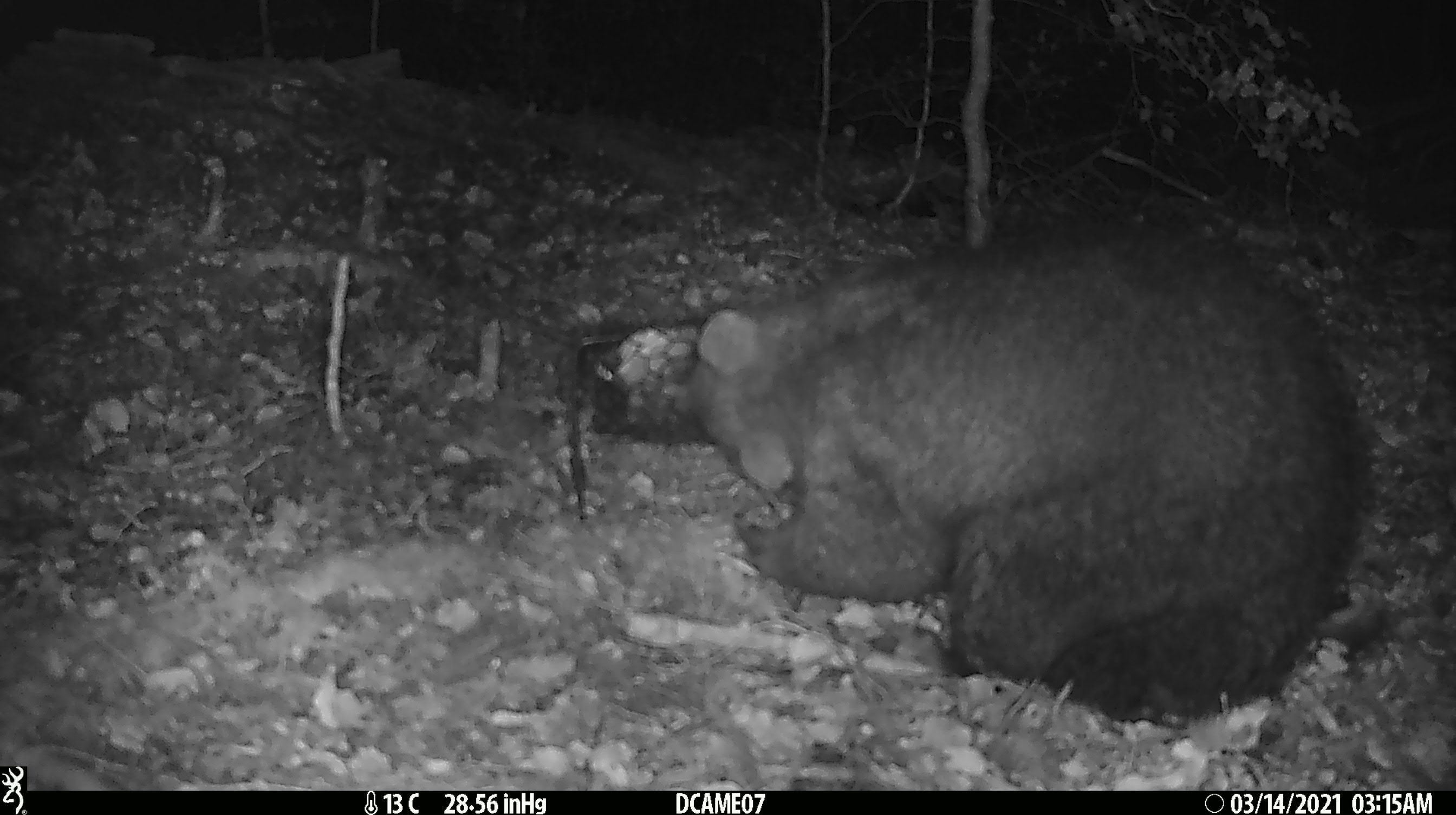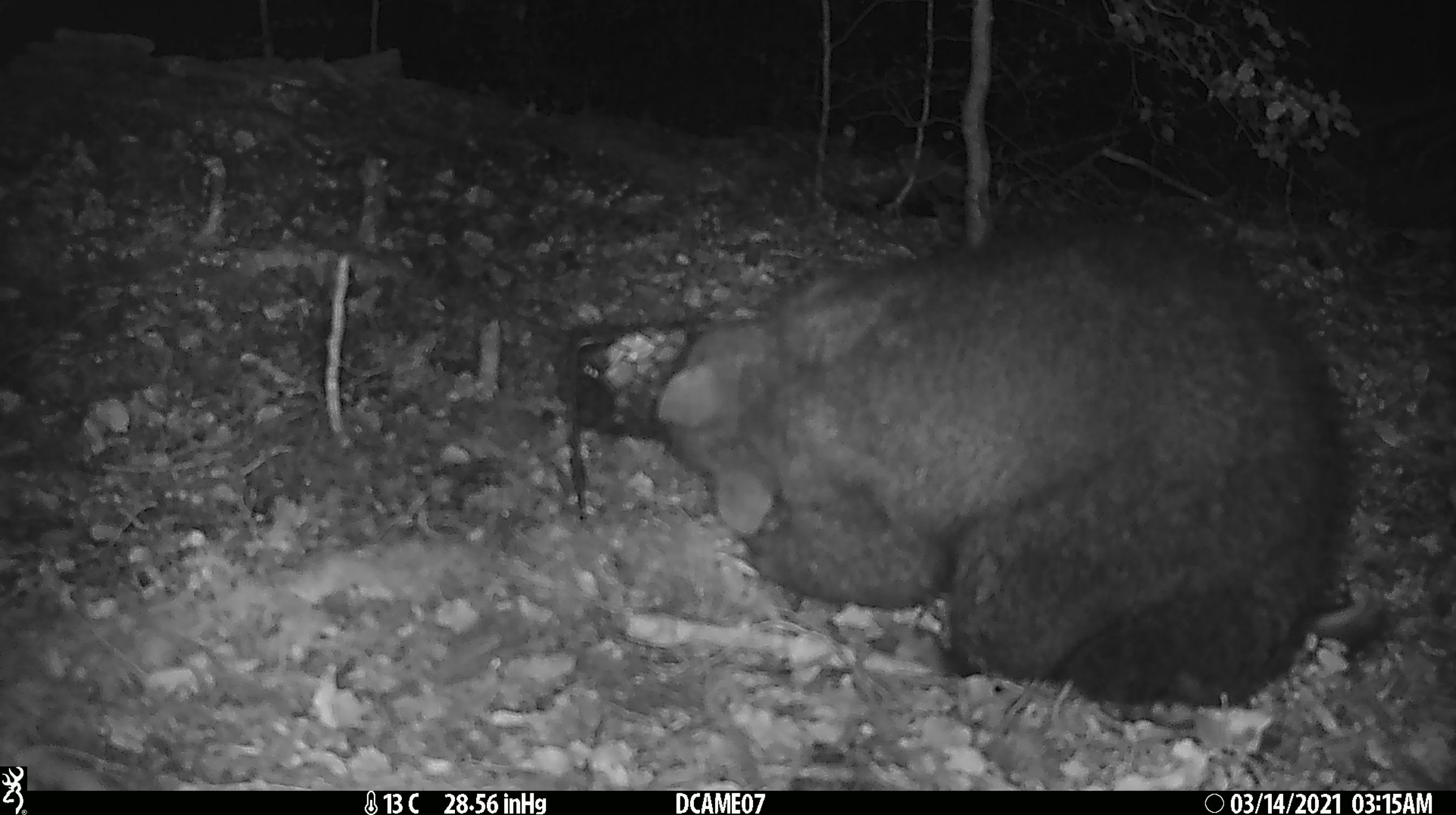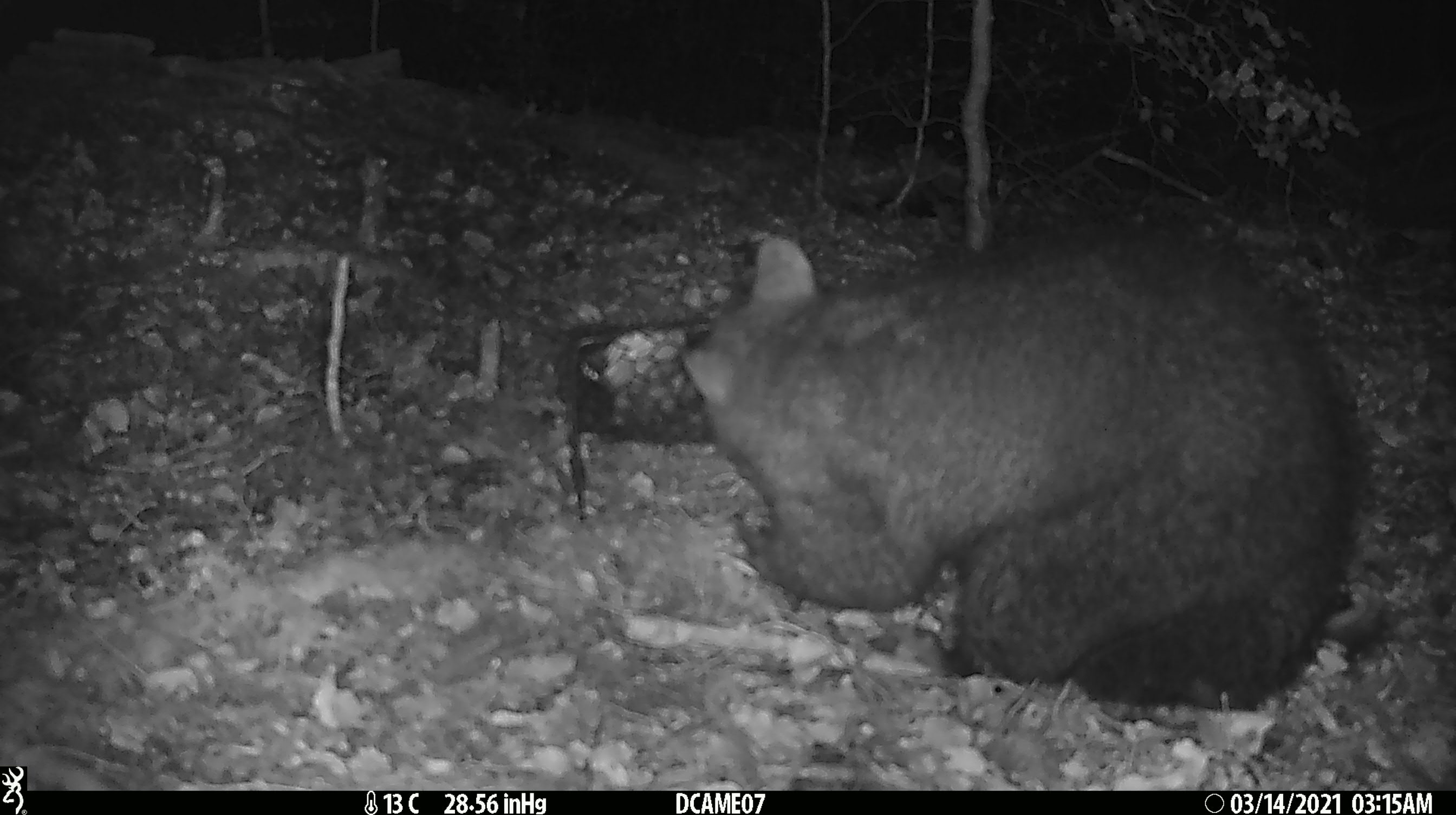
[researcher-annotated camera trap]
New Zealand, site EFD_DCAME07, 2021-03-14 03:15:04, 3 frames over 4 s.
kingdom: Animalia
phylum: Chordata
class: Mammalia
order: Diprotodontia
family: Phalangeridae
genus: Trichosurus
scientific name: Trichosurus vulpecula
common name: common brushtail possum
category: possum